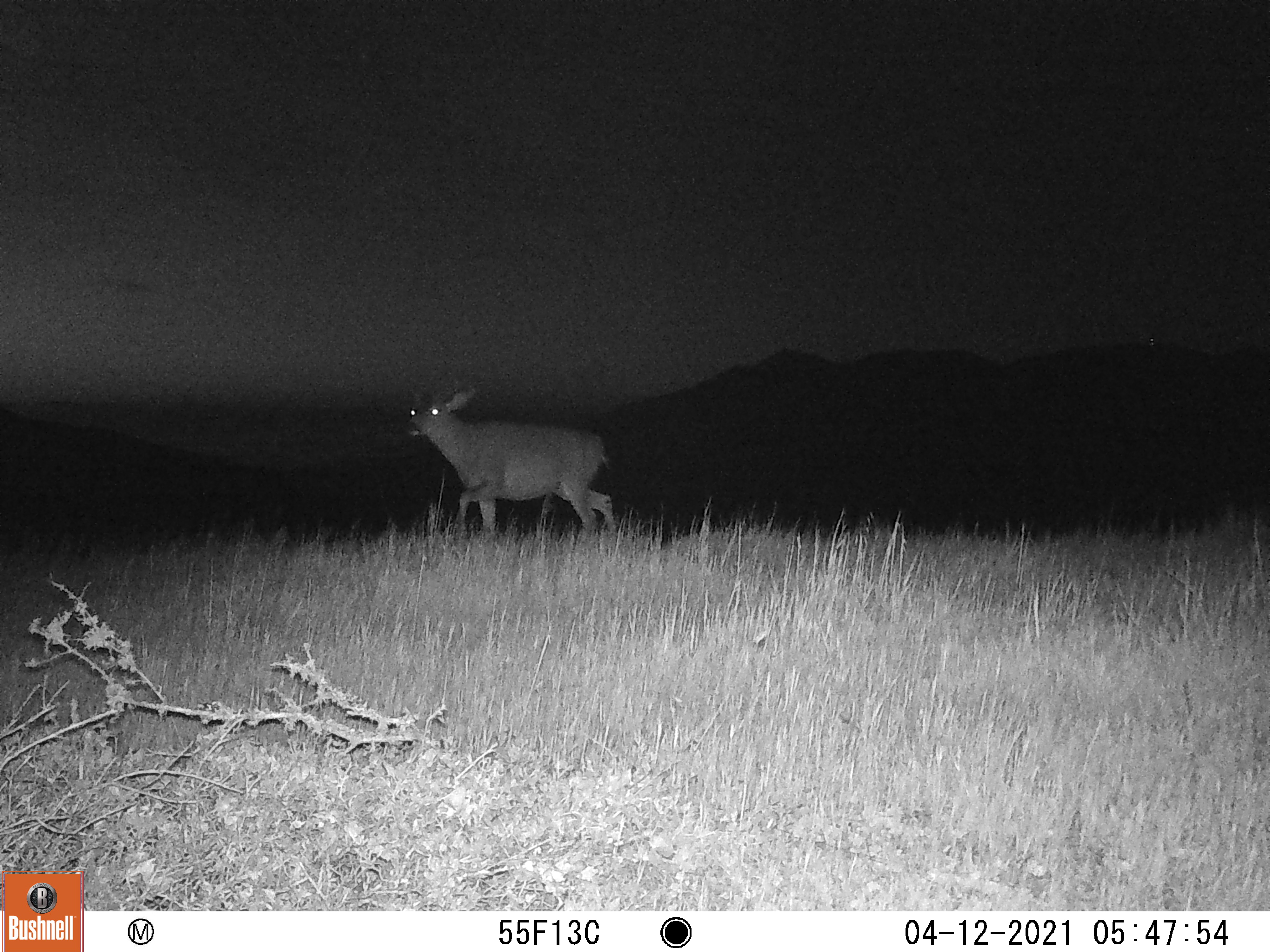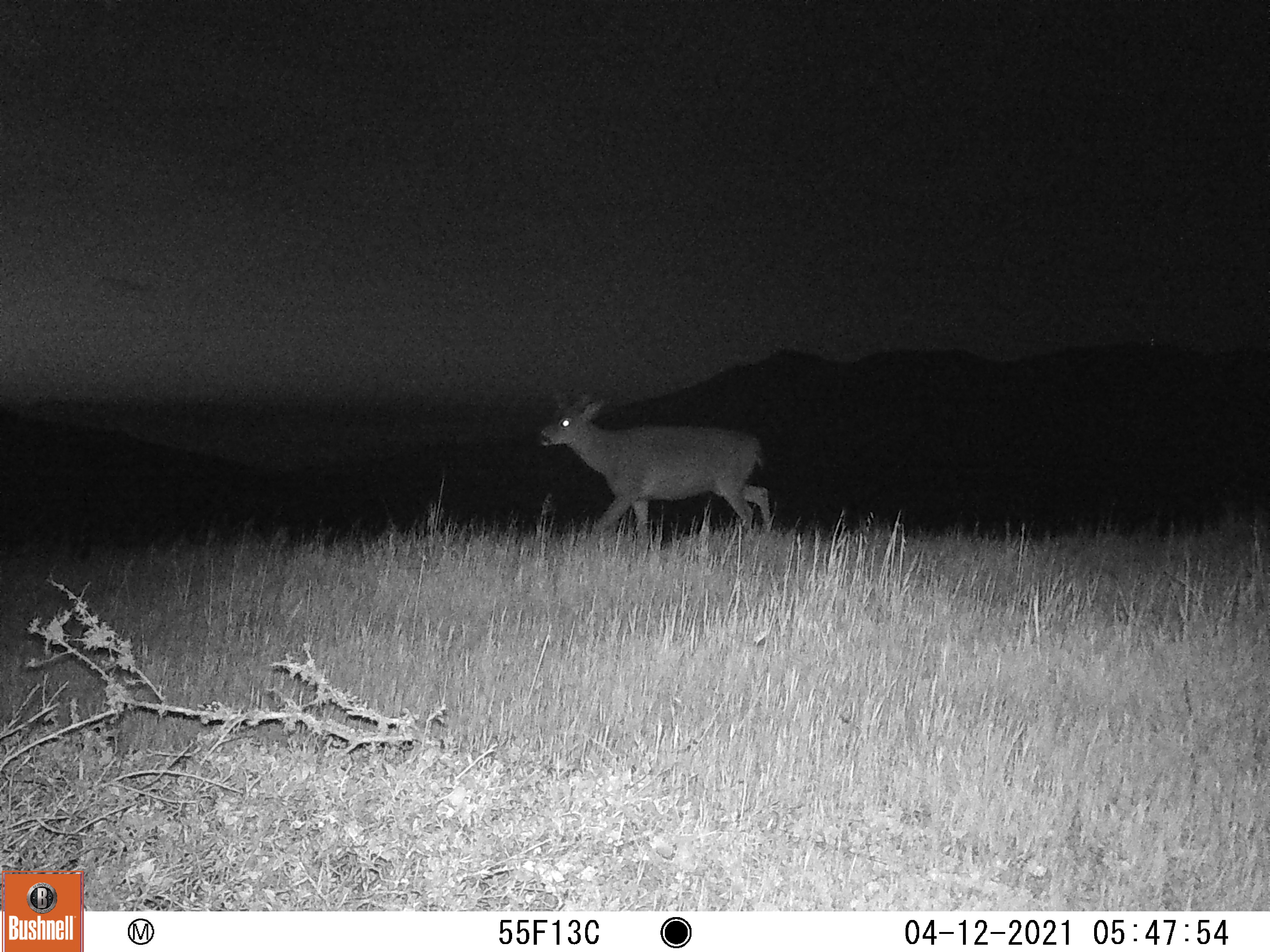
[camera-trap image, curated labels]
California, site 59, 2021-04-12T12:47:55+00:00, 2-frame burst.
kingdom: Animalia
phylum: Chordata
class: Mammalia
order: Artiodactyla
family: Cervidae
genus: Odocoileus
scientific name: Odocoileus hemionus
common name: mule deer